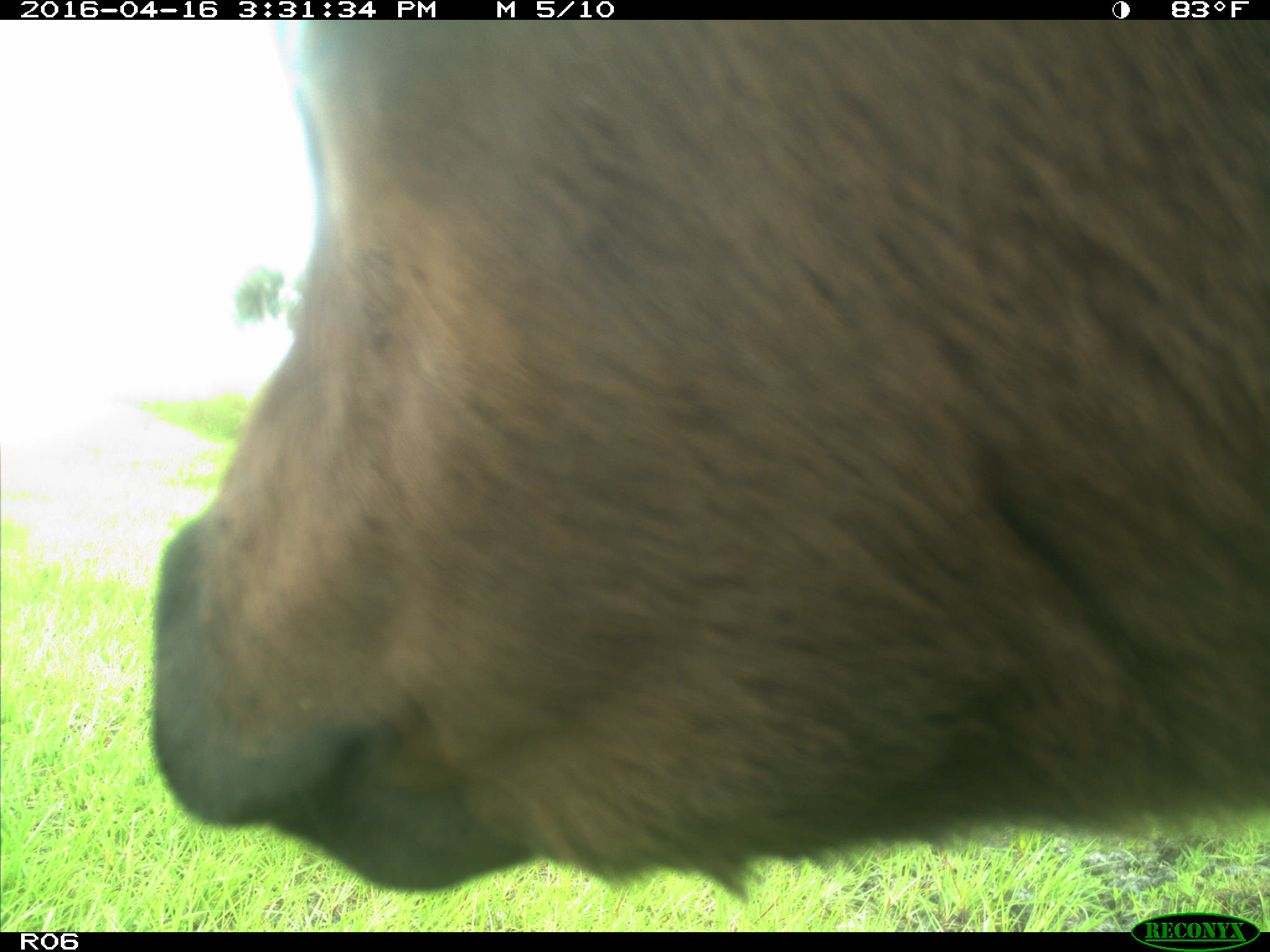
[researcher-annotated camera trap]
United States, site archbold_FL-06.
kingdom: Animalia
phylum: Chordata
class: Mammalia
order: Artiodactyla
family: Bovidae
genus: Bos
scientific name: Bos taurus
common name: domestic cow